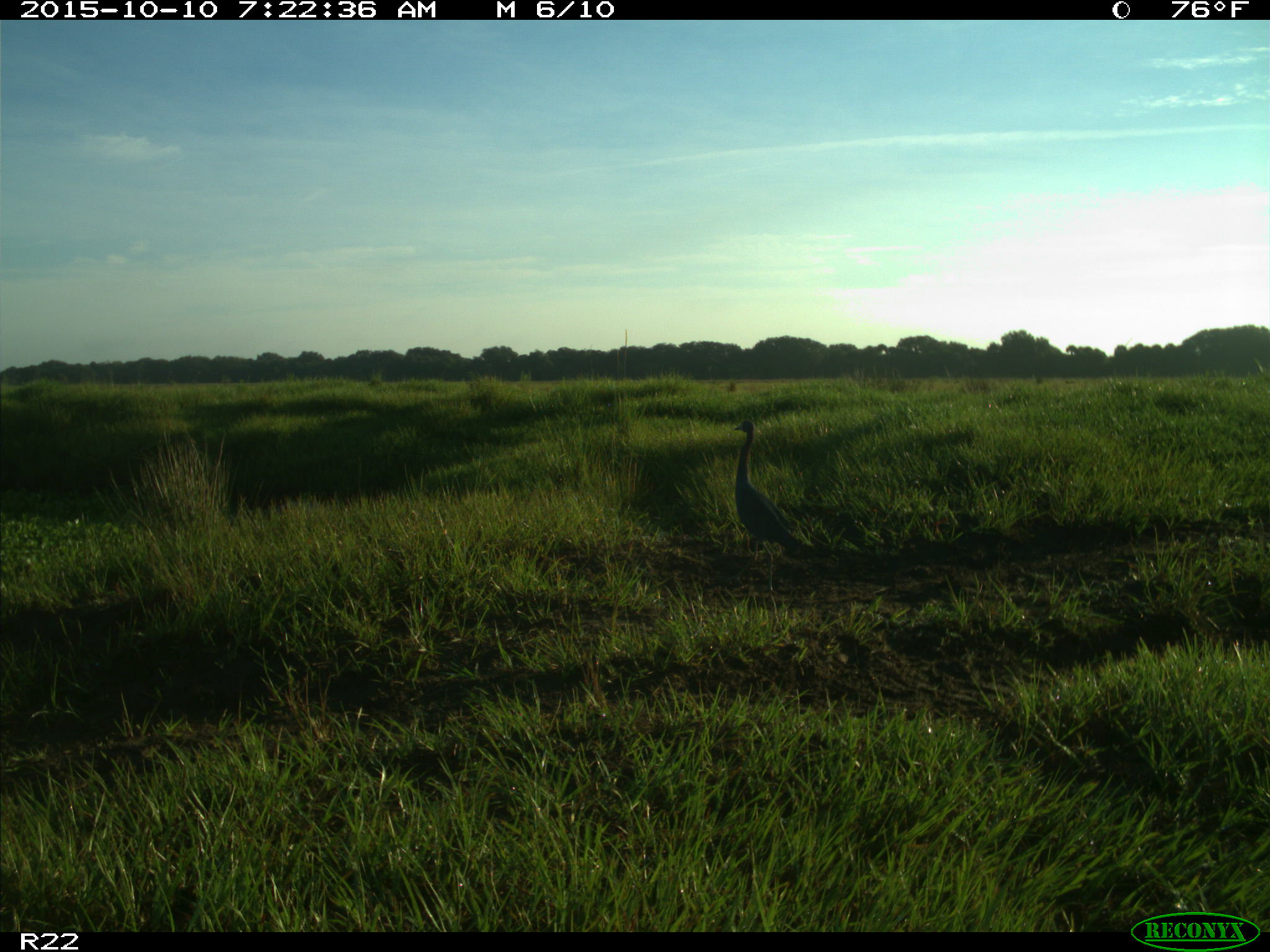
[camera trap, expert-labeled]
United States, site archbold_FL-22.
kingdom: Animalia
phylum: Chordata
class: Aves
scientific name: Aves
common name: birds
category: unidentified bird